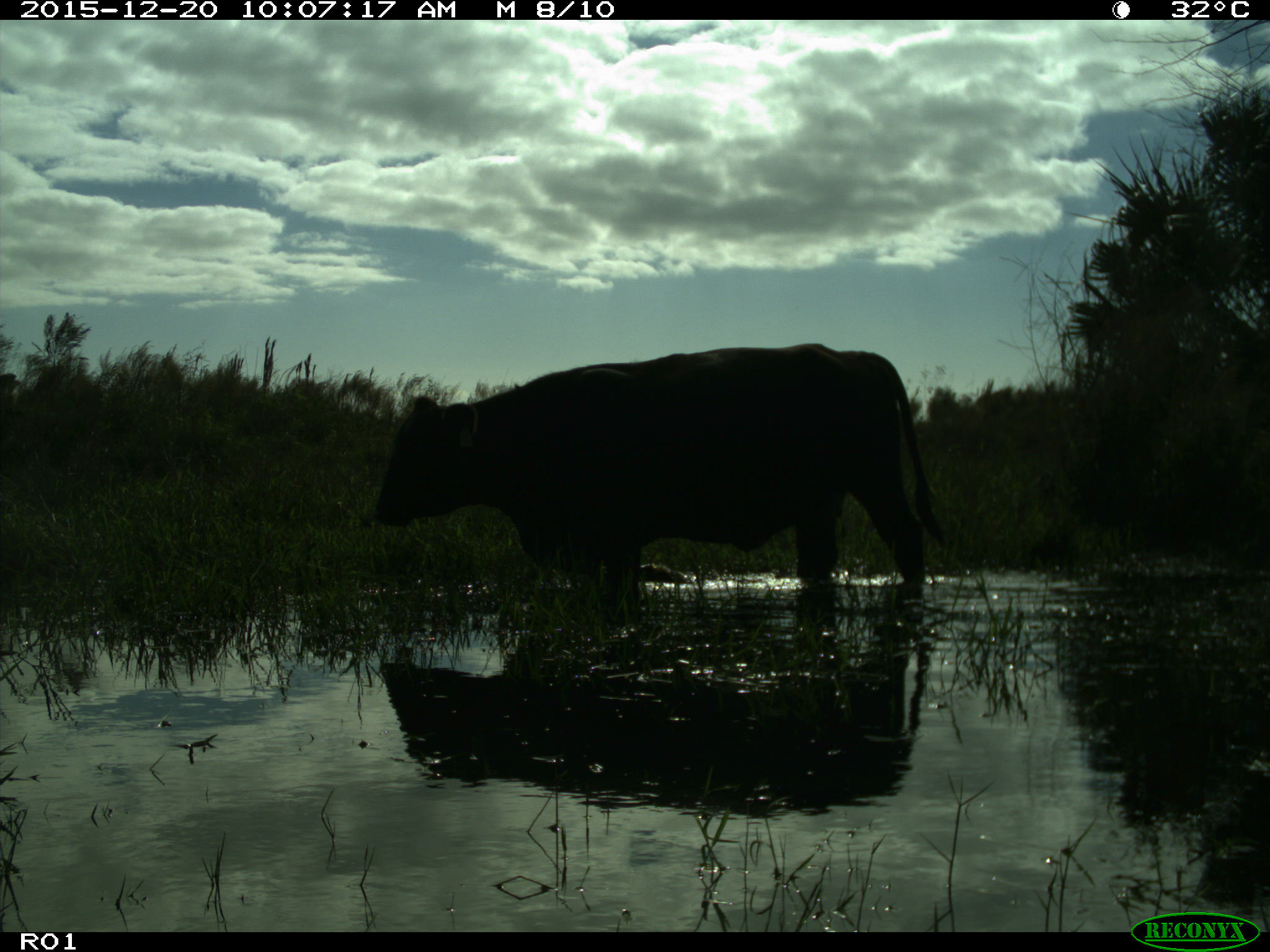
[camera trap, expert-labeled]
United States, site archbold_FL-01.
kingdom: Animalia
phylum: Chordata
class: Mammalia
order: Artiodactyla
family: Bovidae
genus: Bos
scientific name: Bos taurus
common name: domestic cow